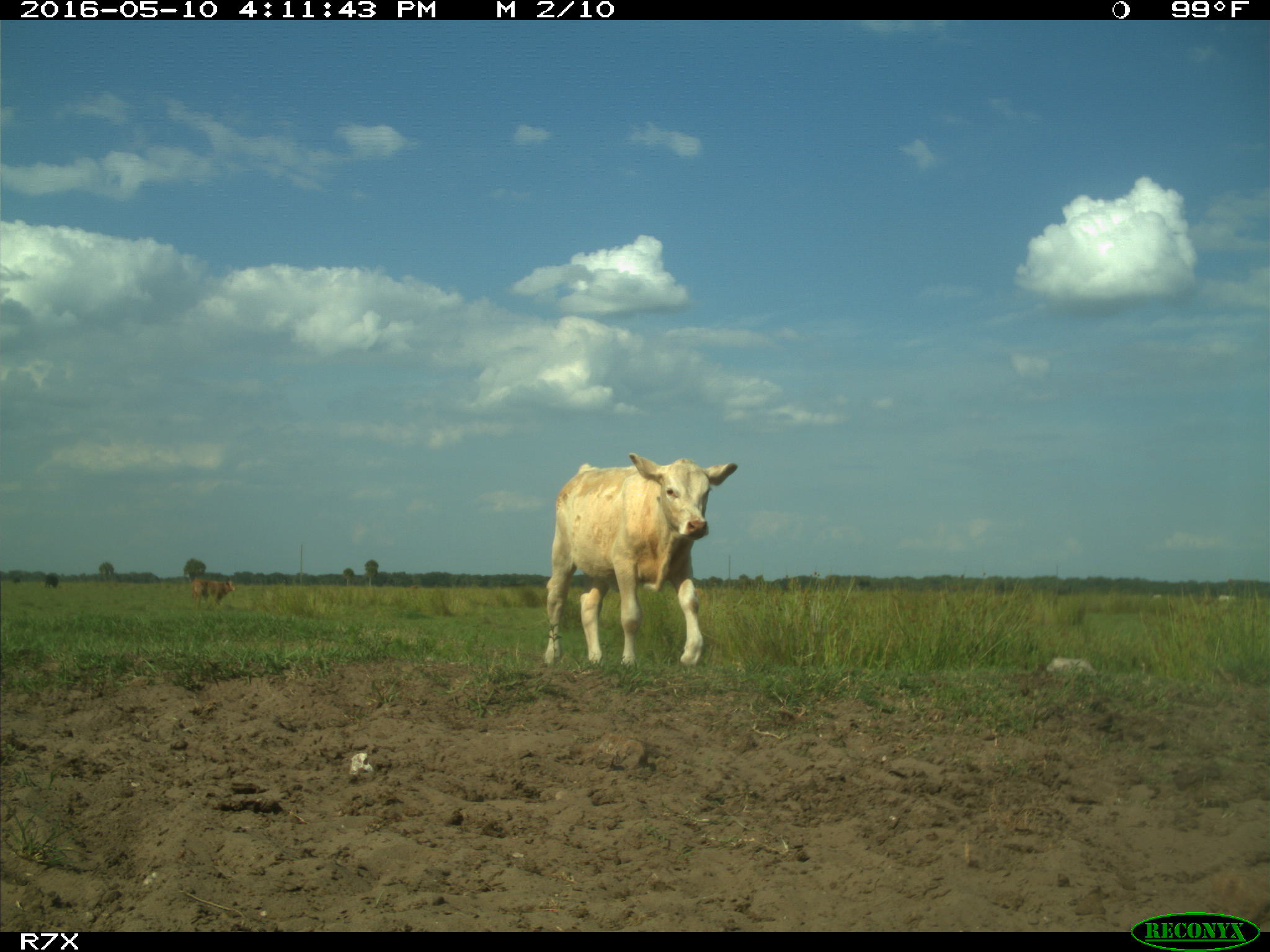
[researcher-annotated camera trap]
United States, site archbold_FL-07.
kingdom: Animalia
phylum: Chordata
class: Mammalia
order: Artiodactyla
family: Bovidae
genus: Bos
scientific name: Bos taurus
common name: domestic cow